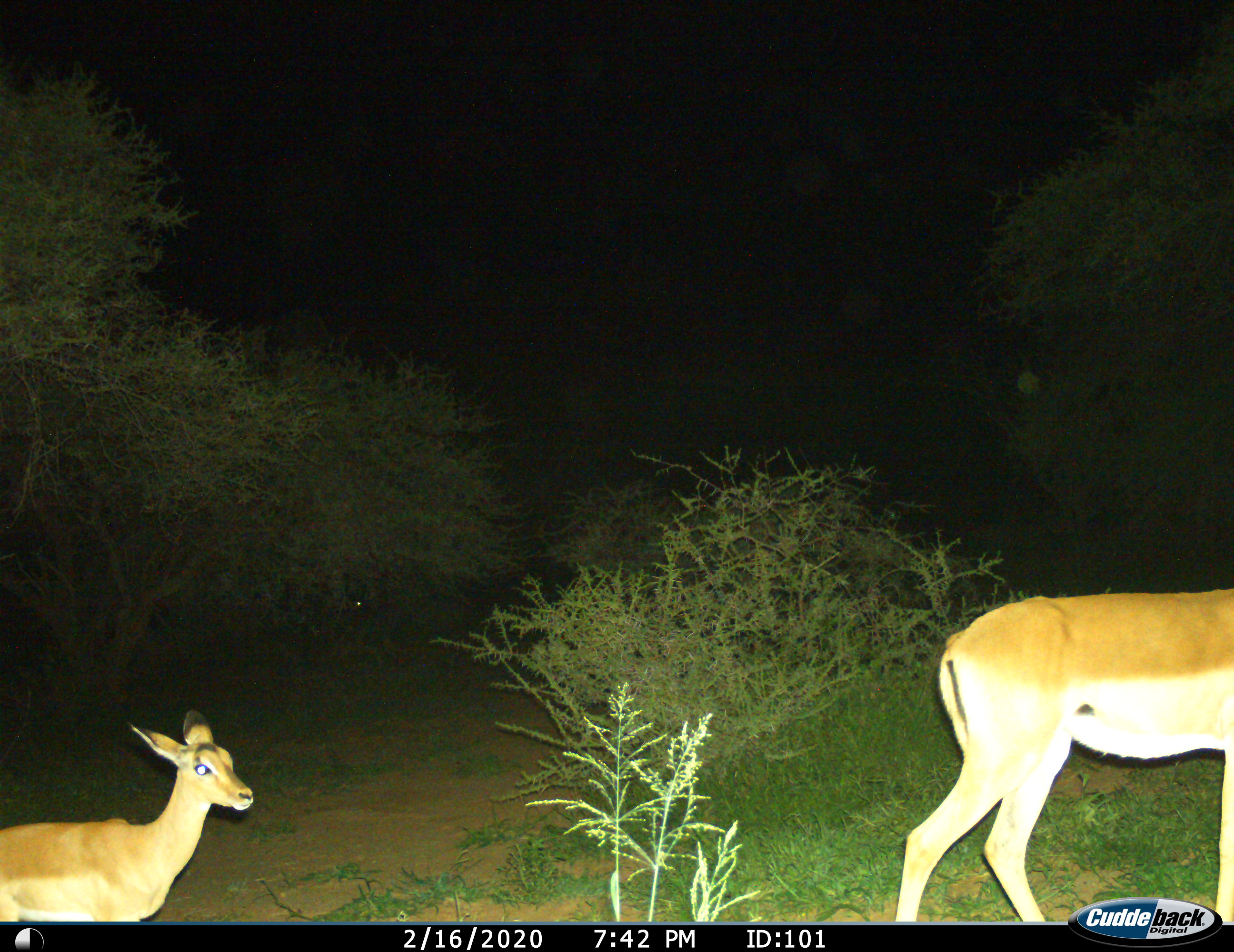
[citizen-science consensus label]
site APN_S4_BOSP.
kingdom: Animalia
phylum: Chordata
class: Mammalia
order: Artiodactyla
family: Bovidae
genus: Aepyceros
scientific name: Aepyceros melampus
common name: impala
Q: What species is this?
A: Impala (Aepyceros melampus).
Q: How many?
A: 2.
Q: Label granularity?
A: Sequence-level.